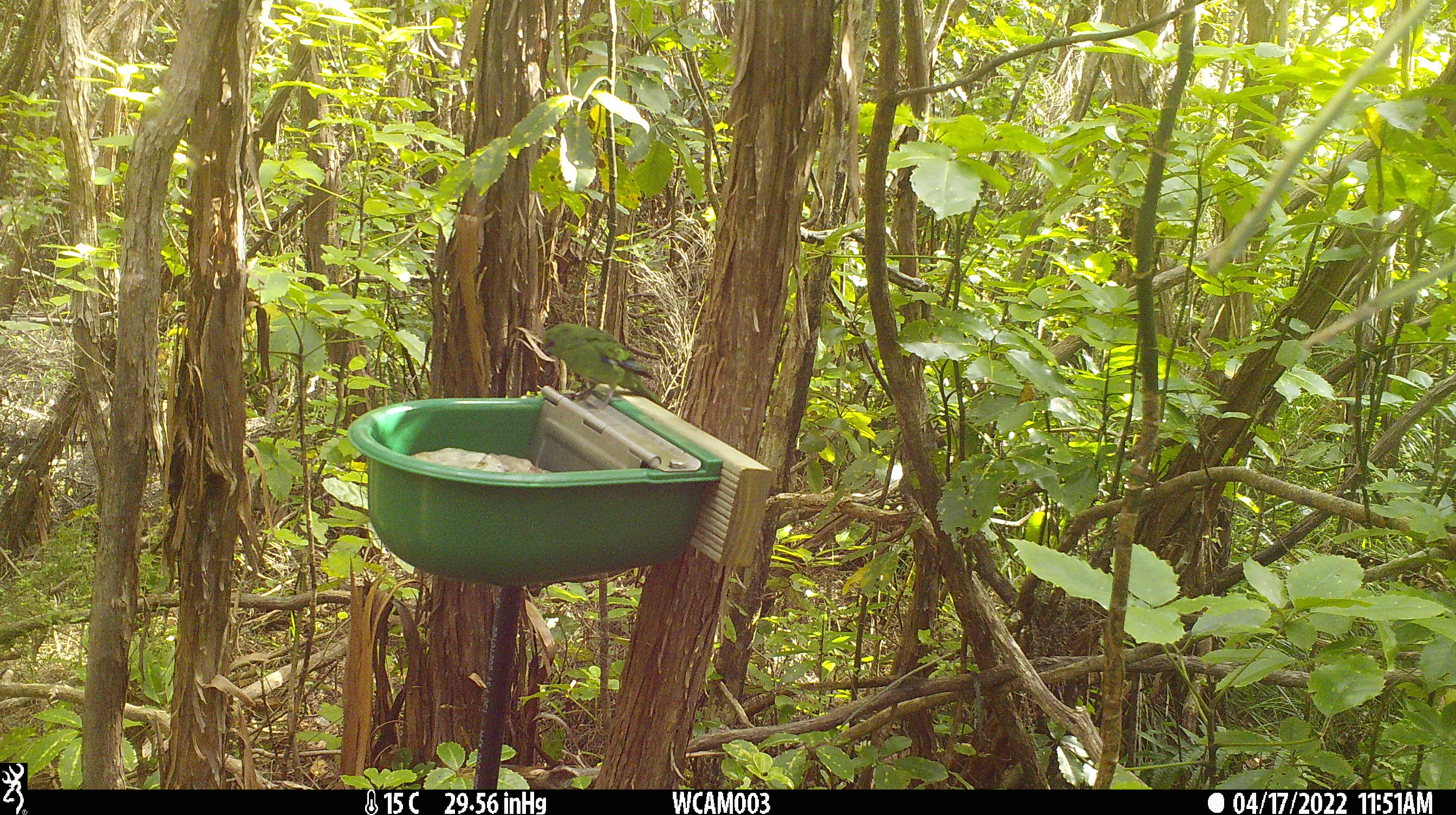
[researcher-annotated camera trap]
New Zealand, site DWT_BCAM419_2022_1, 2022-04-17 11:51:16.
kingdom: Animalia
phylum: Chordata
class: Aves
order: Psittaciformes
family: Psittaculidae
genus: Cyanoramphus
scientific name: Cyanoramphus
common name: parakeet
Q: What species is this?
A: Parakeet (Cyanoramphus).